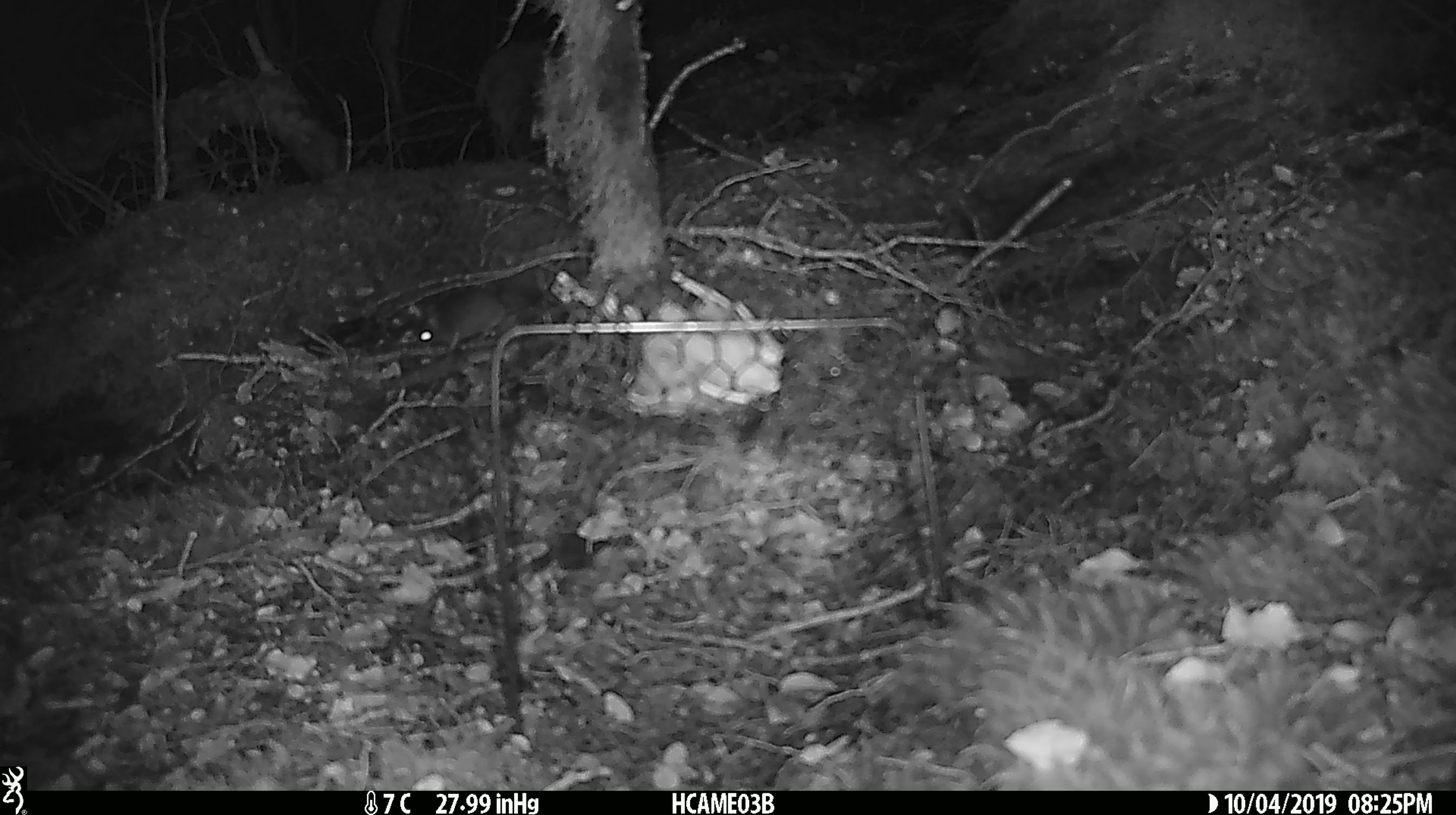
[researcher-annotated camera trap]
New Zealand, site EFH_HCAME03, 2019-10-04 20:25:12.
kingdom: Animalia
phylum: Chordata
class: Mammalia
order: Rodentia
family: Muridae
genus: Mus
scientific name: Mus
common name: mouse